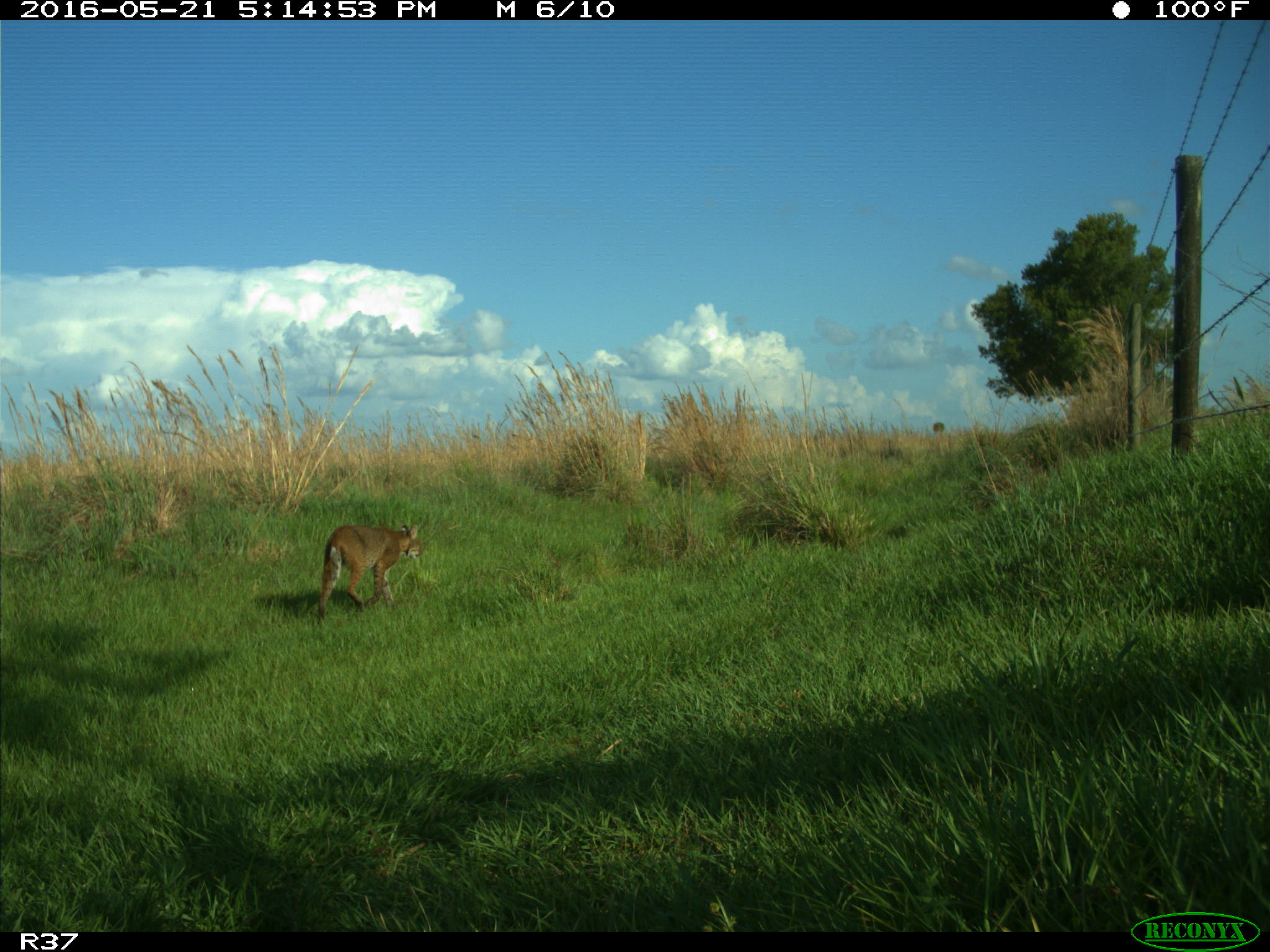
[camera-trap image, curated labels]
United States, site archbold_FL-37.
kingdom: Animalia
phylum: Chordata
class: Mammalia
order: Carnivora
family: Felidae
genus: Lynx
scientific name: Lynx rufus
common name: bobcat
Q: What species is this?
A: Lynx rufus (bobcat).